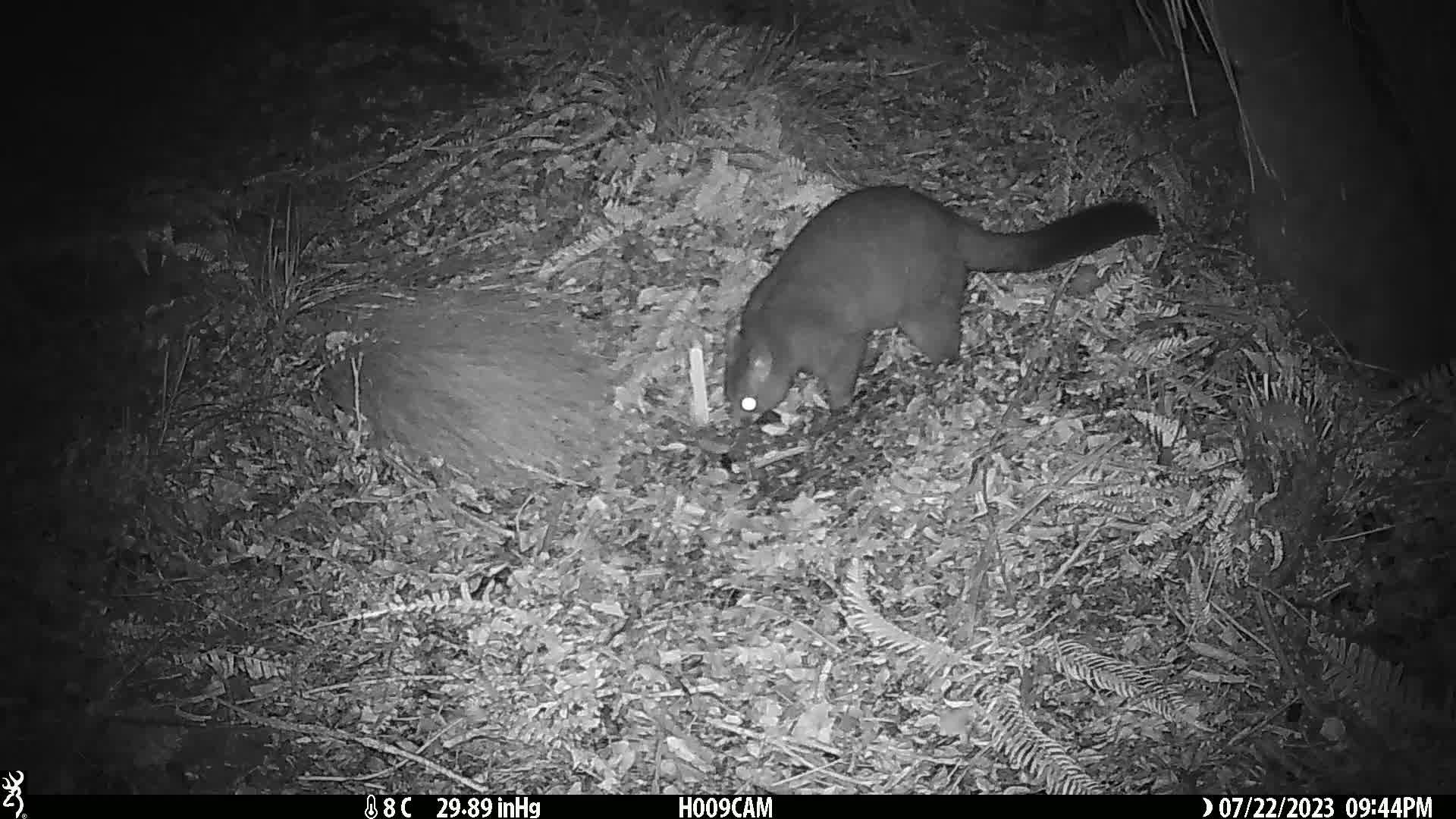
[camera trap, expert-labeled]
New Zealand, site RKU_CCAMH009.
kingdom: Animalia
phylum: Chordata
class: Mammalia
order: Diprotodontia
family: Phalangeridae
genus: Trichosurus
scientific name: Trichosurus vulpecula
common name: common brushtail possum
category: possum